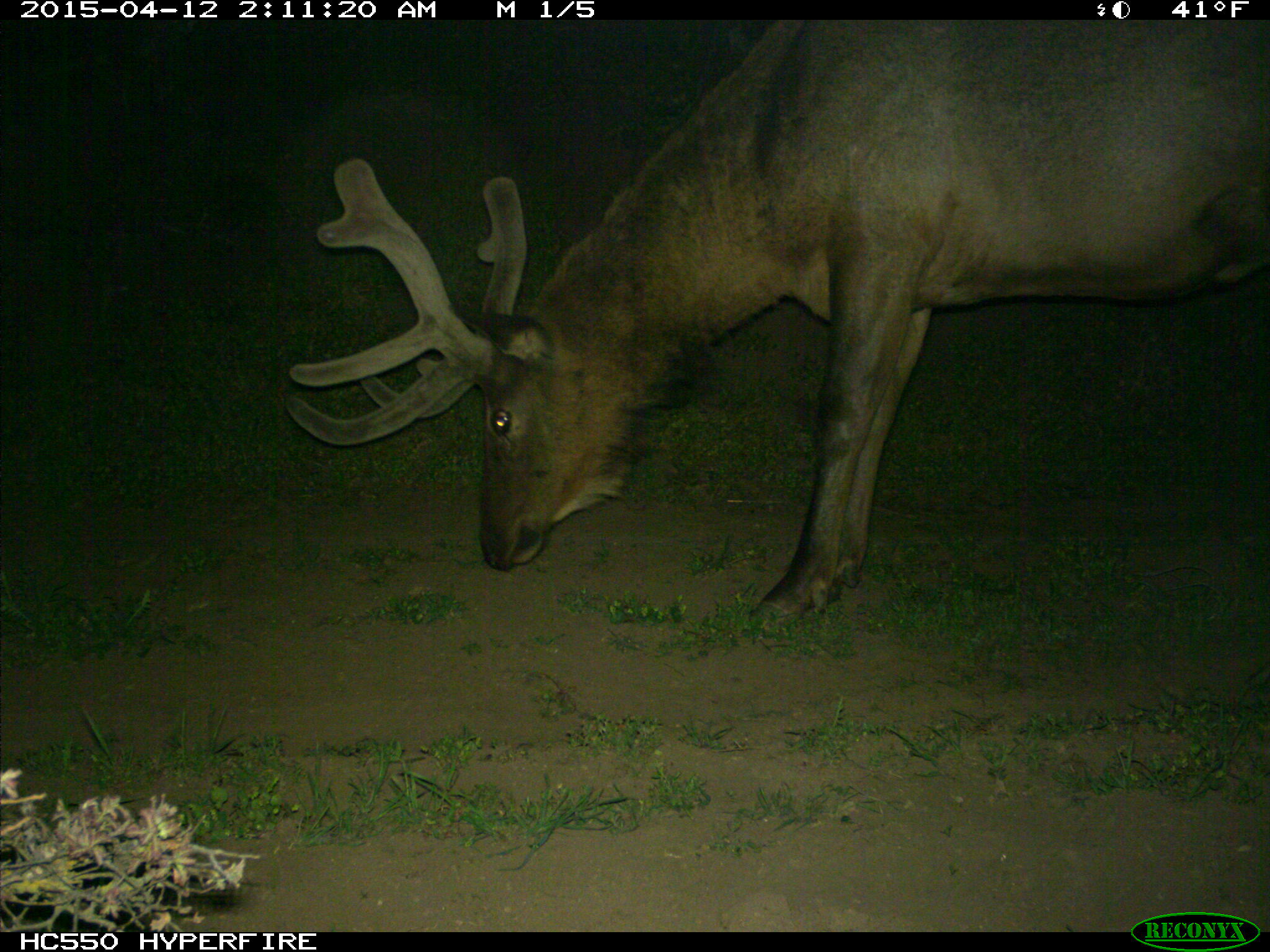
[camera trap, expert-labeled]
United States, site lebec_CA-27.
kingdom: Animalia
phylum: Chordata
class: Mammalia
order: Artiodactyla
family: Cervidae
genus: Cervus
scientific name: Cervus canadensis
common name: elk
Cervus canadensis (elk).